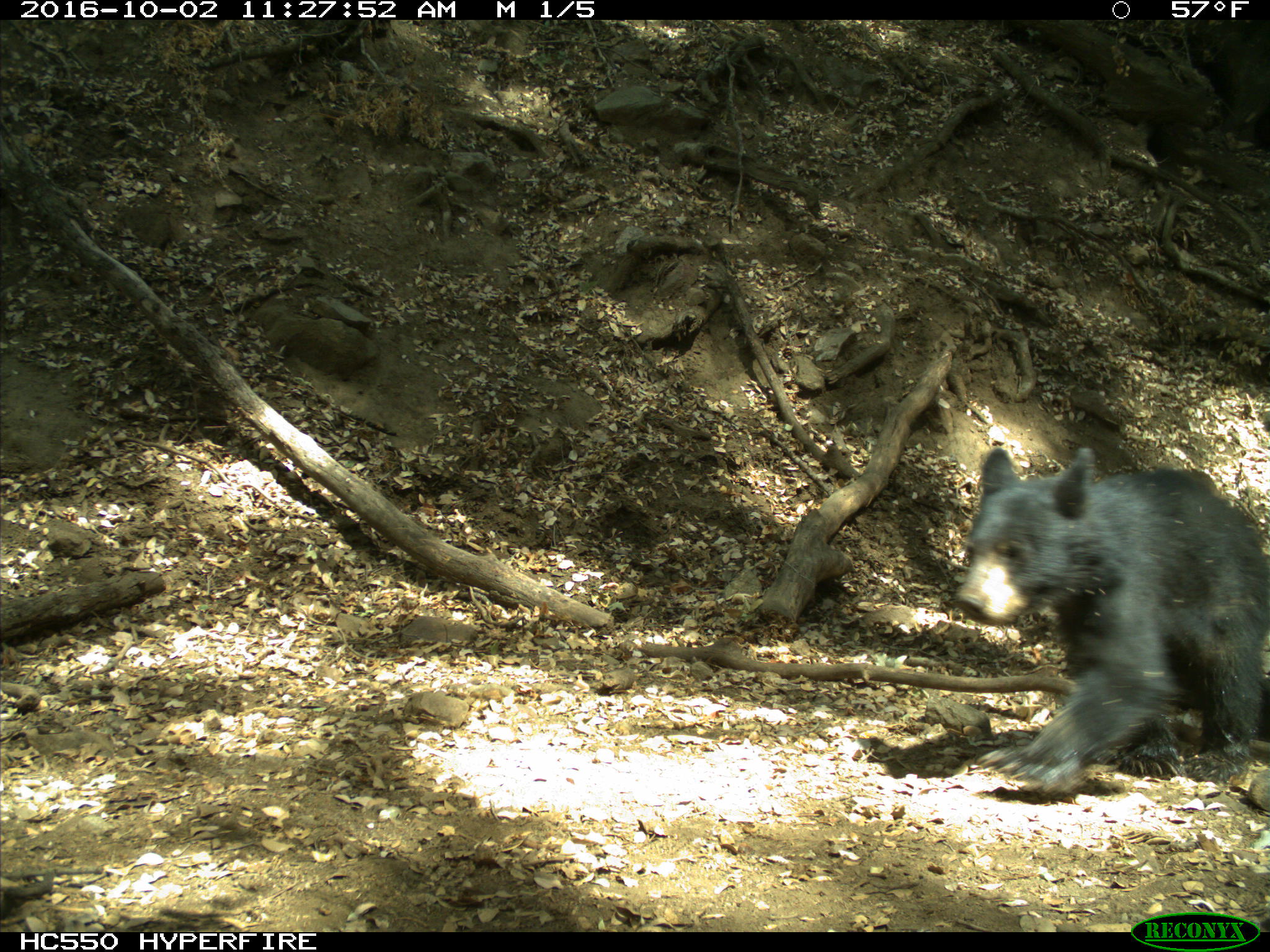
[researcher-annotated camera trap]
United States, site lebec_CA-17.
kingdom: Animalia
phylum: Chordata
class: Mammalia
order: Carnivora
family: Ursidae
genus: Ursus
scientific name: Ursus americanus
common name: american black bear